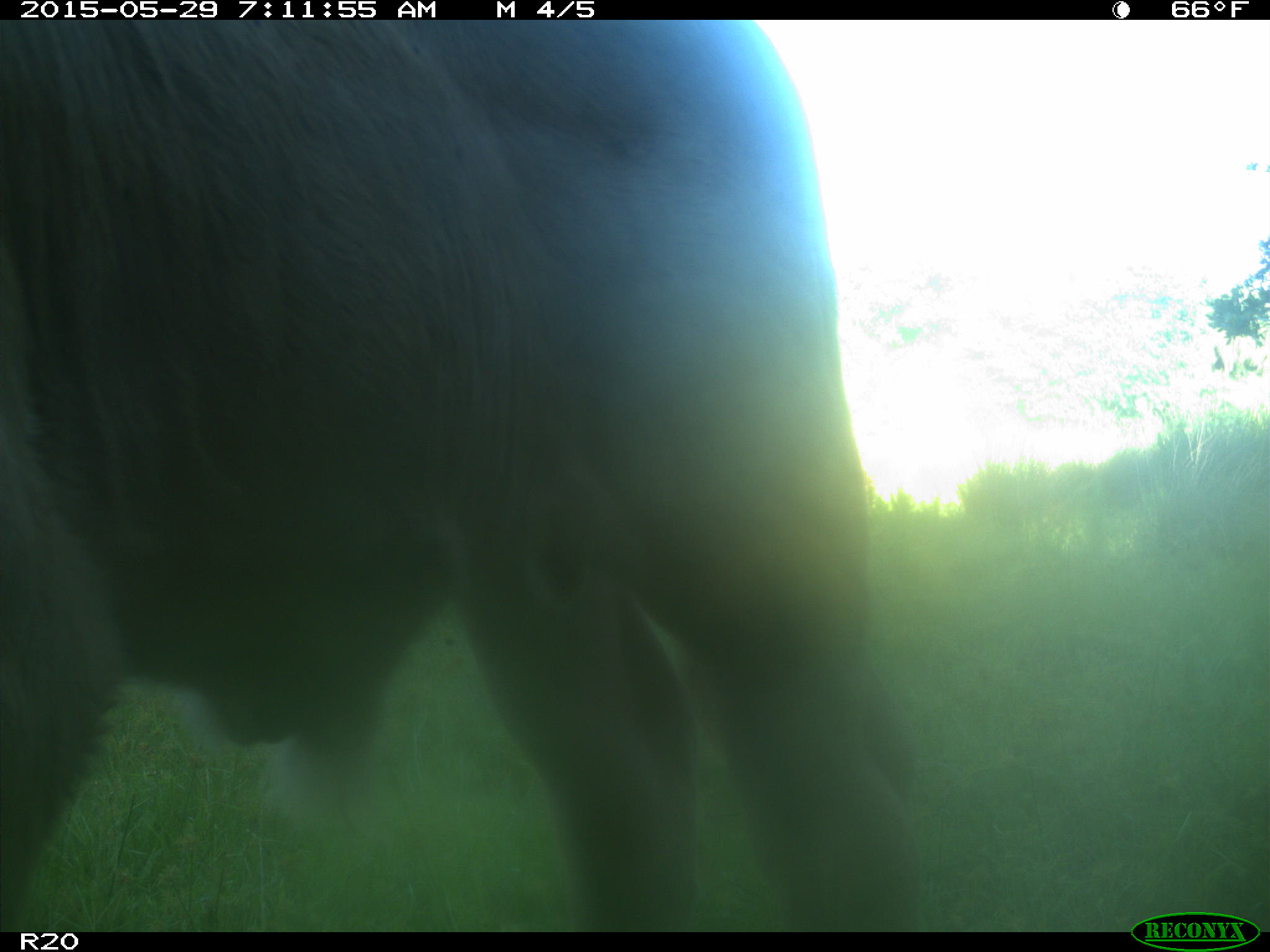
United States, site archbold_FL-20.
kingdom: Animalia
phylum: Chordata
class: Mammalia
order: Artiodactyla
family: Bovidae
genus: Bos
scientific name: Bos taurus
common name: domestic cow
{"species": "Bos taurus (domestic cow)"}